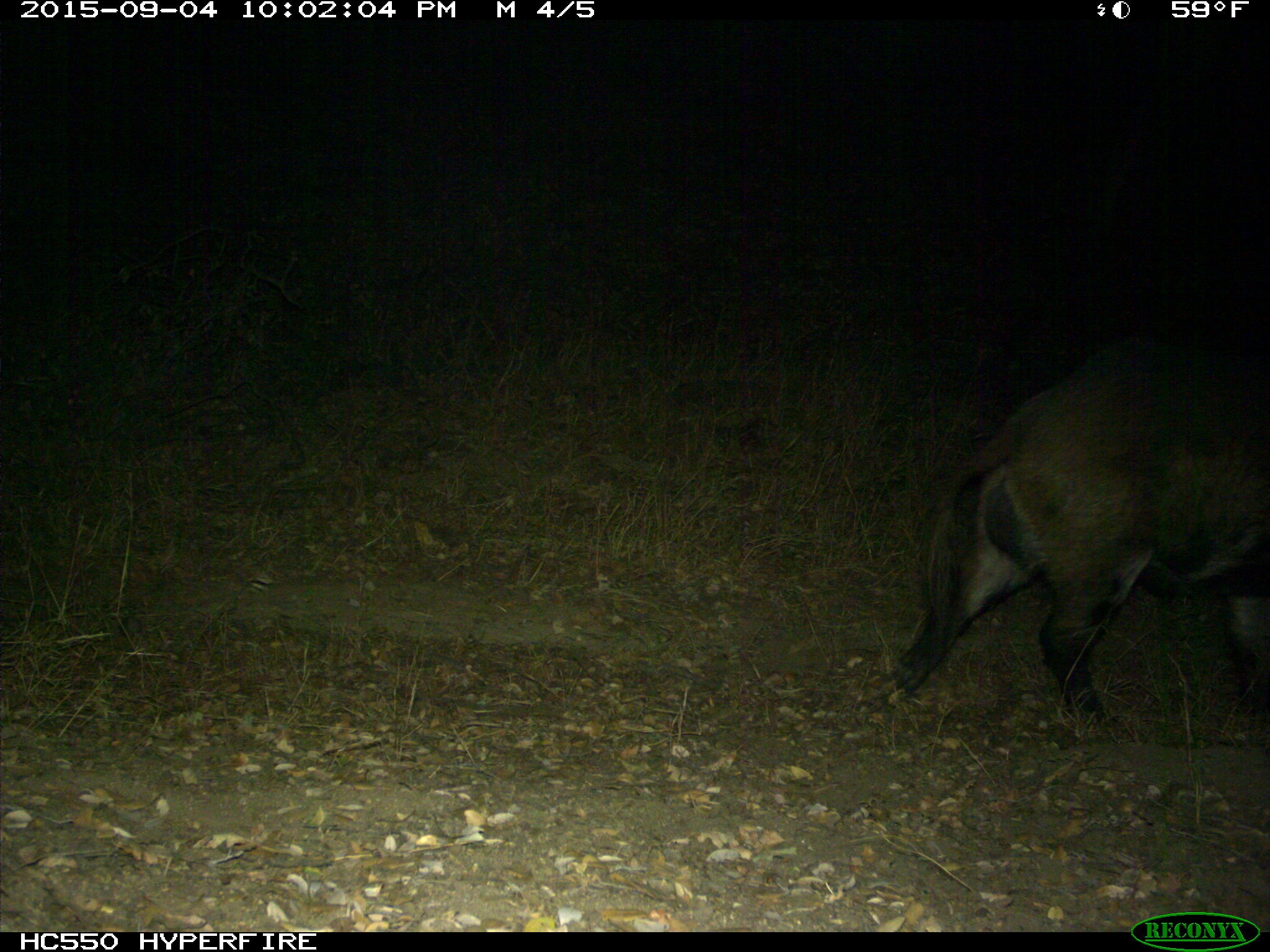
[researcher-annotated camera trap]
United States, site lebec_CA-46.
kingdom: Animalia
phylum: Chordata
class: Mammalia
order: Artiodactyla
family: Suidae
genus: Sus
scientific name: Sus scrofa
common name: wild boar